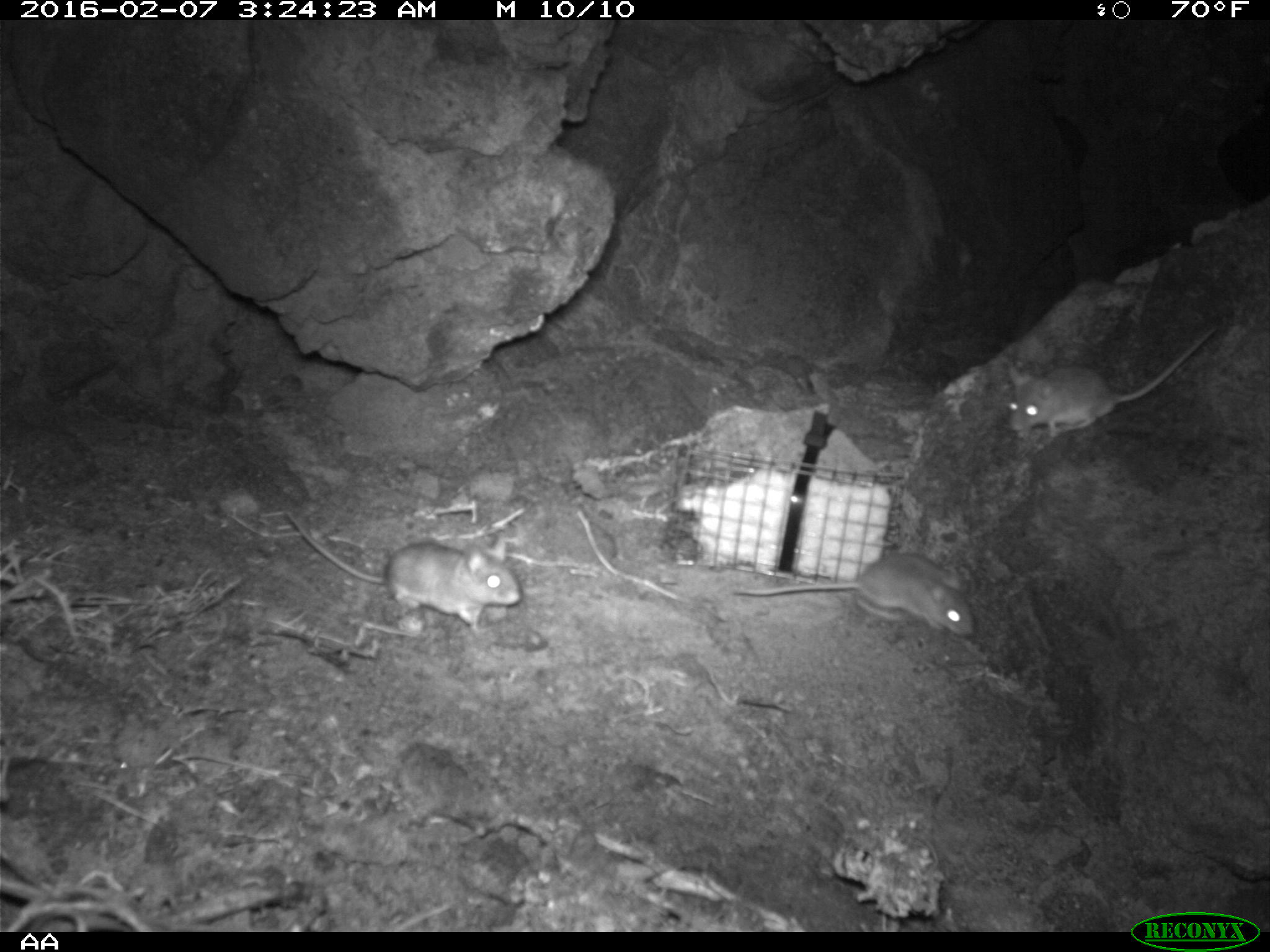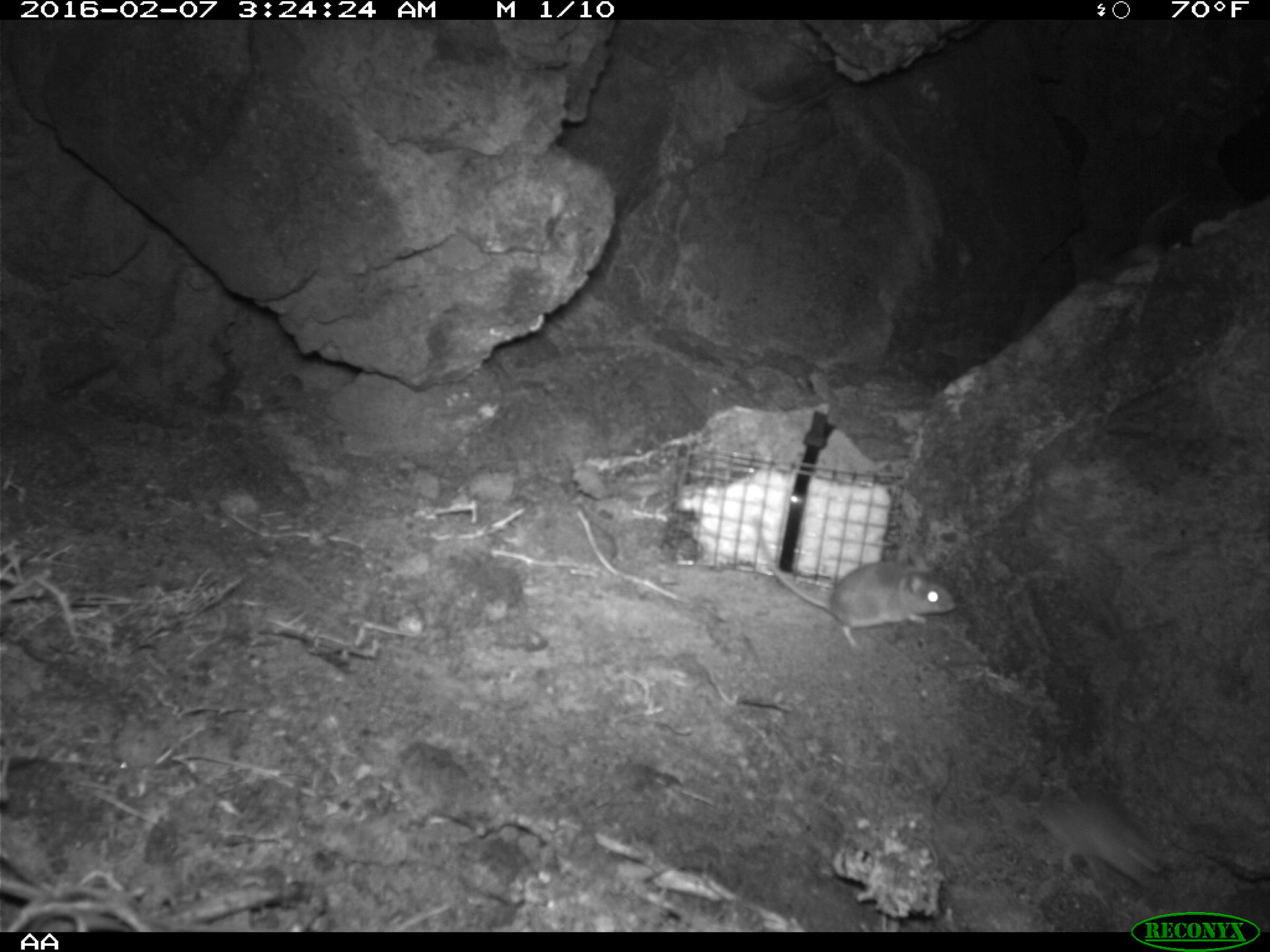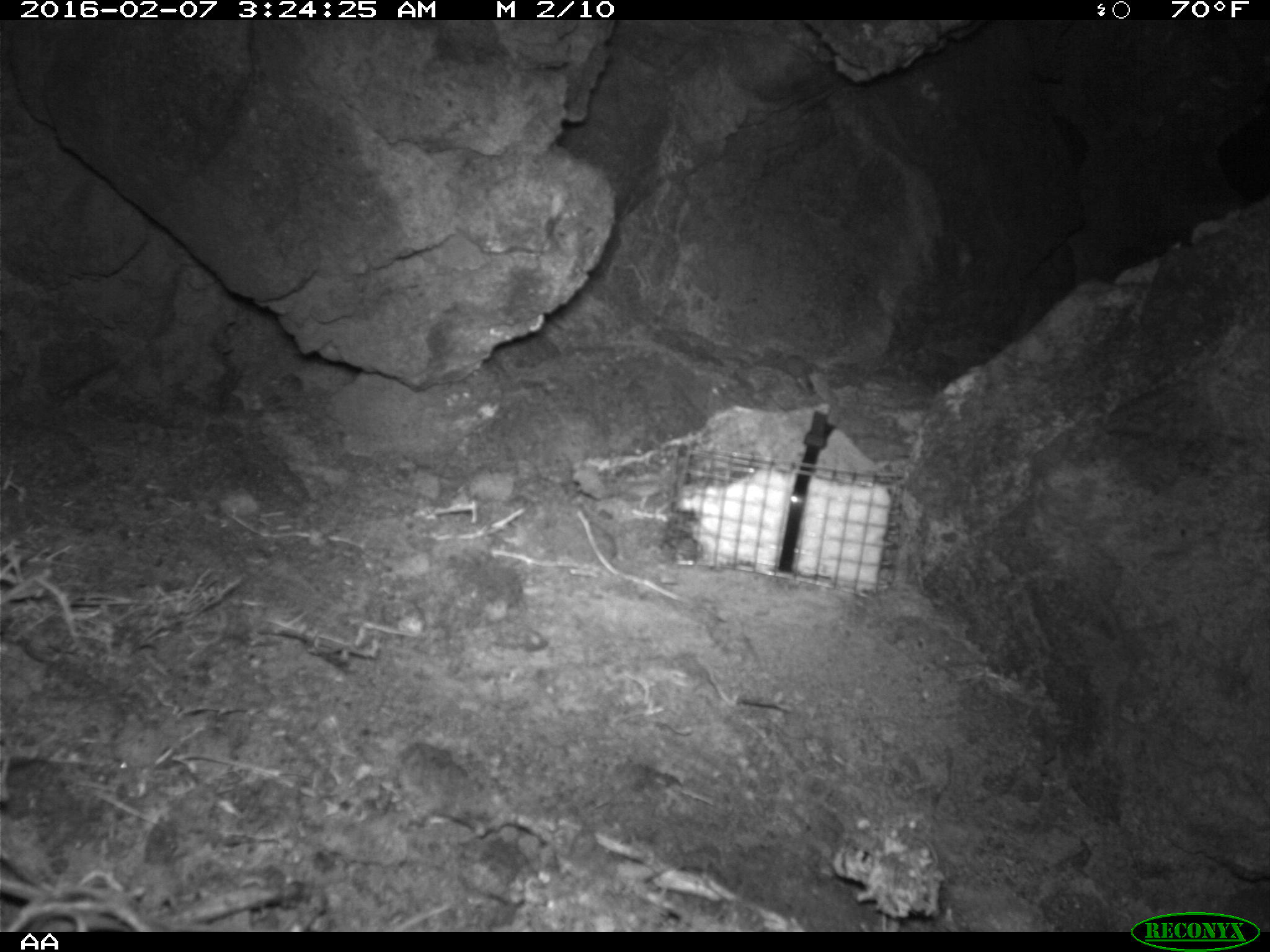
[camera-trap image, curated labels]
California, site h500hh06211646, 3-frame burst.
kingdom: Animalia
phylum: Chordata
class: Mammalia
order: Rodentia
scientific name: Rodentia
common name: rodent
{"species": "rodent (Rodentia)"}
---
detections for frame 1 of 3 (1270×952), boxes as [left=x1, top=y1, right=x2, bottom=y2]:
rodent: [left=286, top=507, right=521, bottom=635]; [left=1006, top=321, right=1221, bottom=437]; [left=734, top=550, right=977, bottom=643]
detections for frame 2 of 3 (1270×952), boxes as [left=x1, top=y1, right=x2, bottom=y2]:
rodent: [left=753, top=506, right=957, bottom=657]; [left=1023, top=780, right=1171, bottom=896]